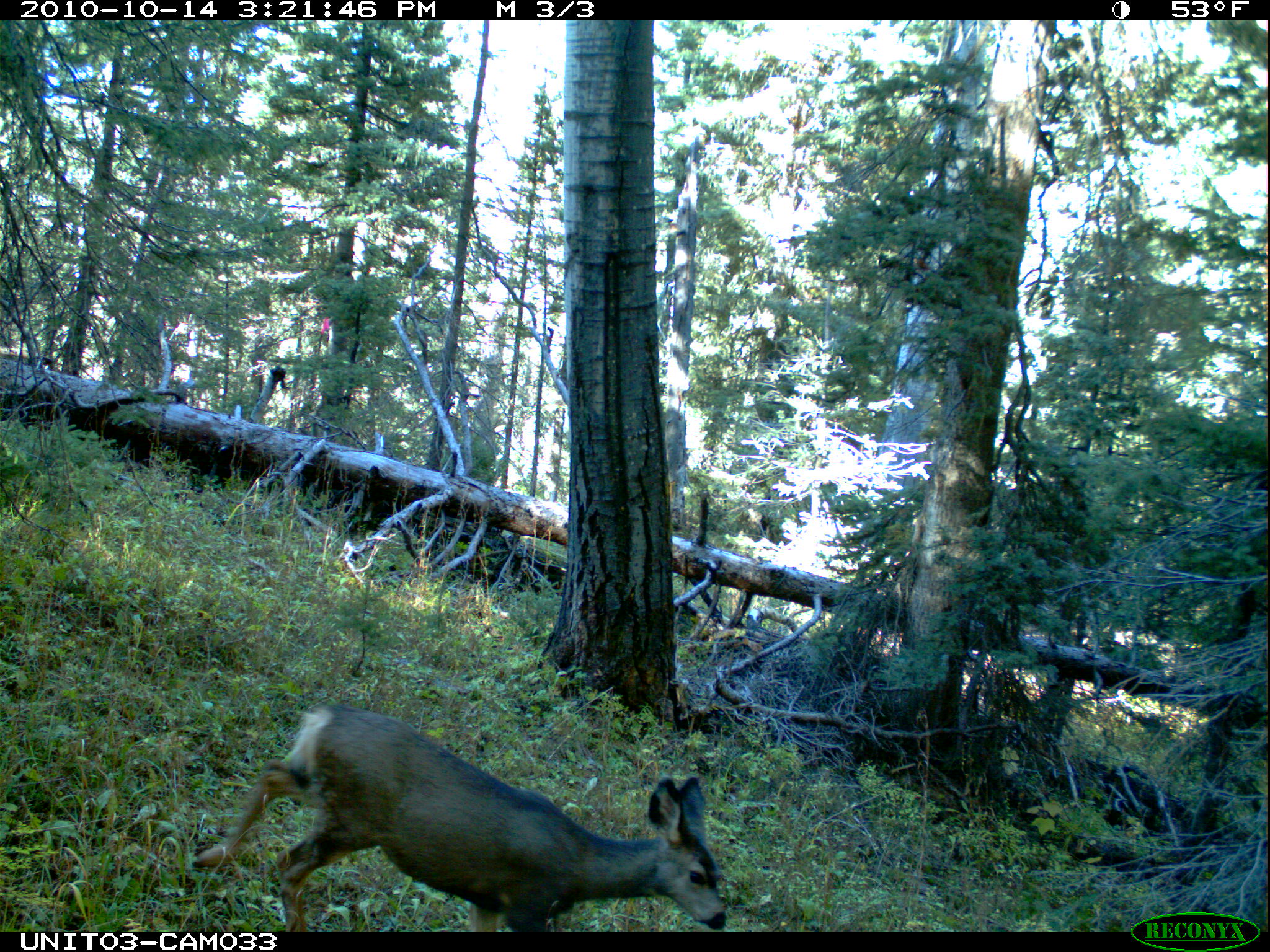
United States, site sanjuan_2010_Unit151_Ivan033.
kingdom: Animalia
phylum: Chordata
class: Mammalia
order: Artiodactyla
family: Cervidae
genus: Odocoileus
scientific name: Odocoileus hemionus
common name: mule deer